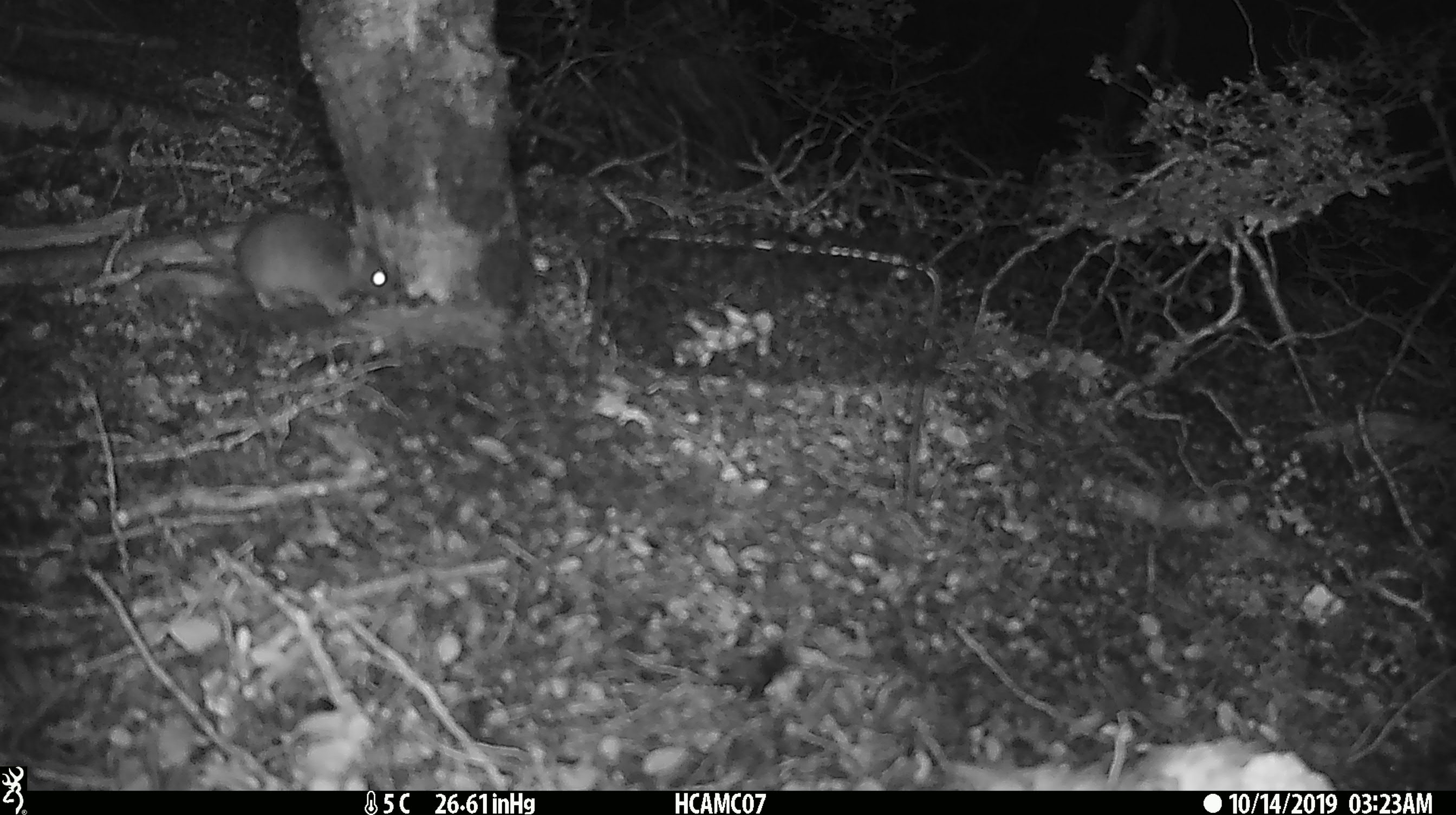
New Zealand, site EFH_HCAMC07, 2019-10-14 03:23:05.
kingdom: Animalia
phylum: Chordata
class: Mammalia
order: Rodentia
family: Muridae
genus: Mus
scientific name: Mus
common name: mouse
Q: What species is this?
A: Mouse (Mus).